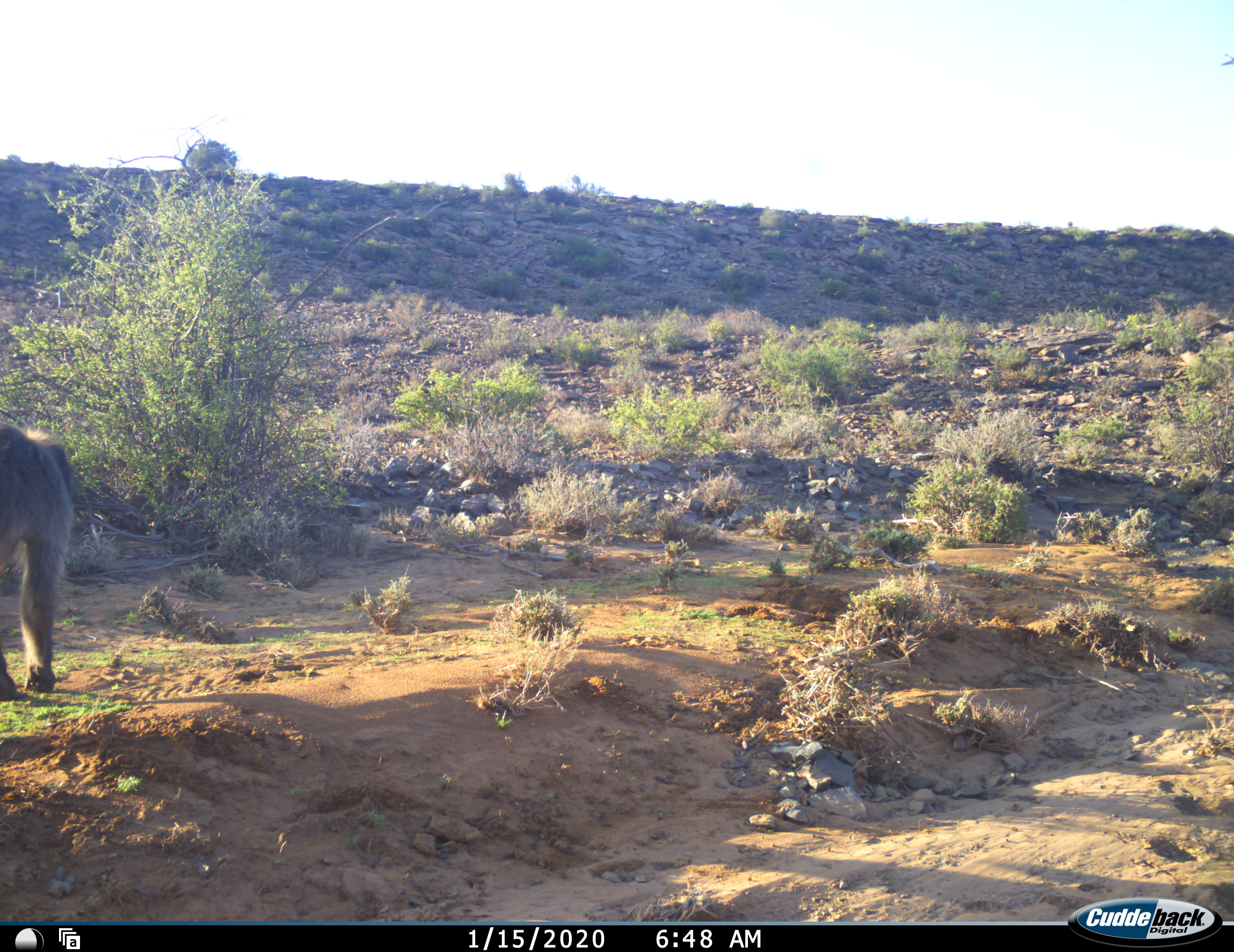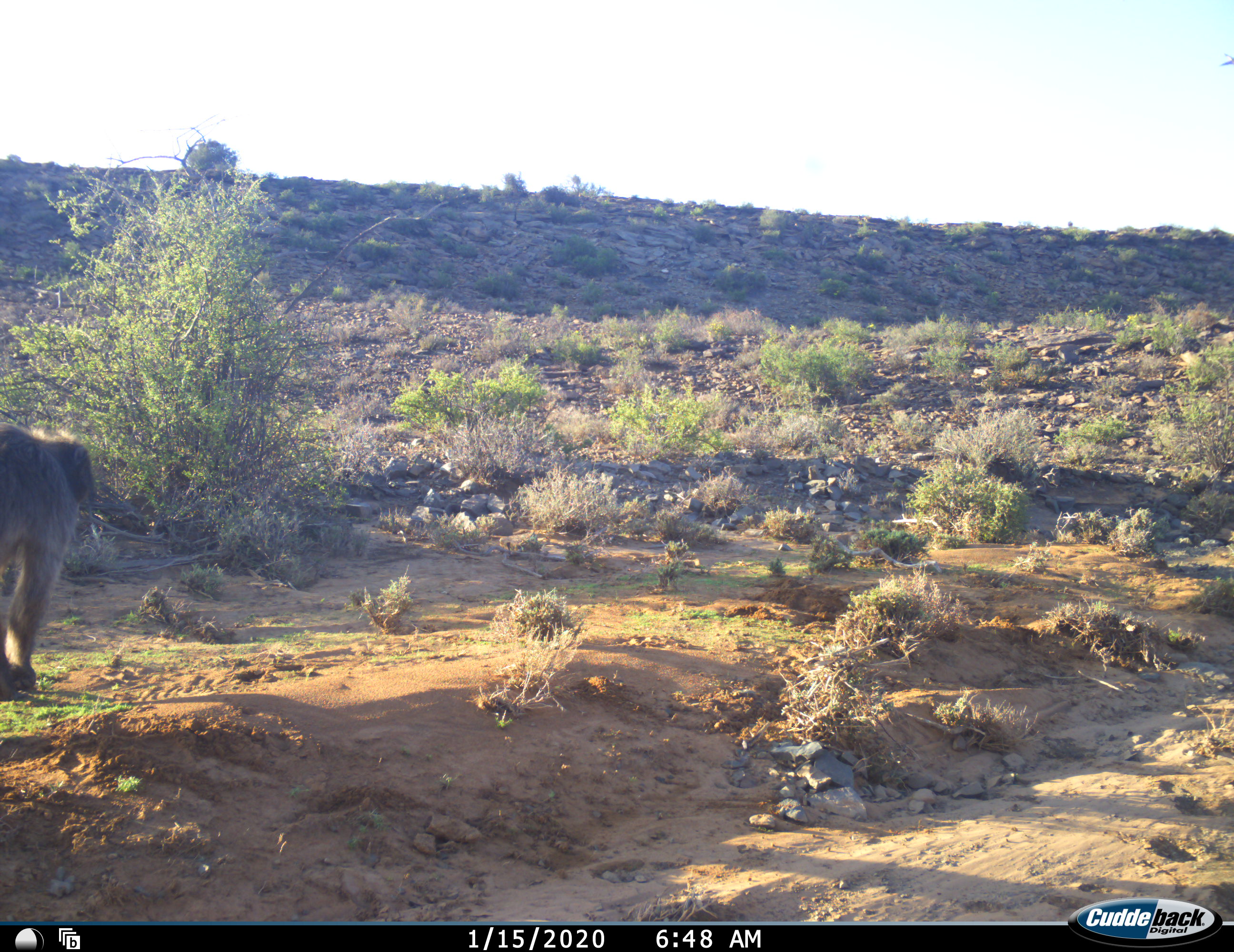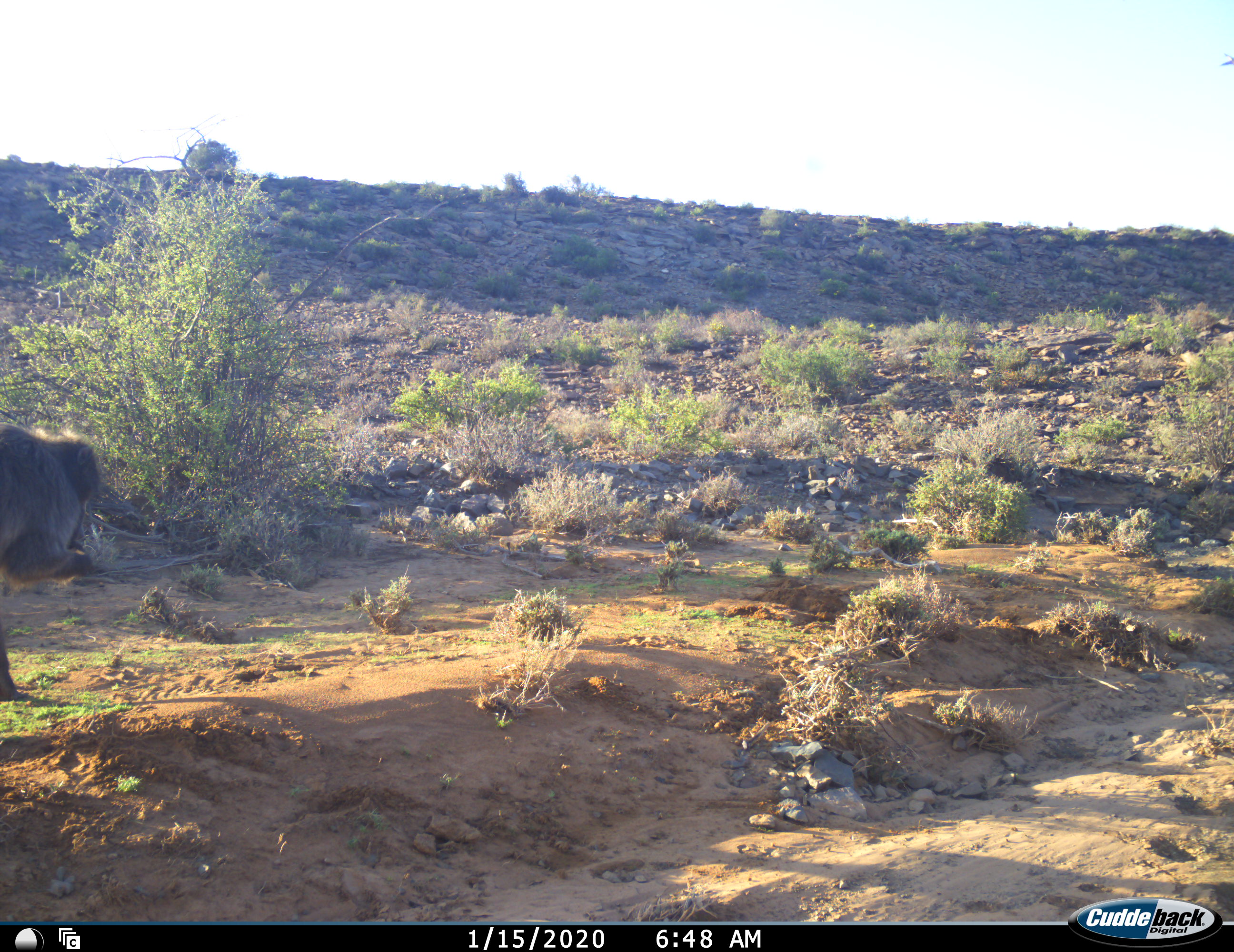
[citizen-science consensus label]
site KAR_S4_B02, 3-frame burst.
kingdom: Animalia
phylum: Chordata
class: Mammalia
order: Primates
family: Cercopithecidae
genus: Papio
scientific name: Papio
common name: baboon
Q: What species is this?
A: Baboon (Papio).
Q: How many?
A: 1.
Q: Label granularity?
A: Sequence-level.